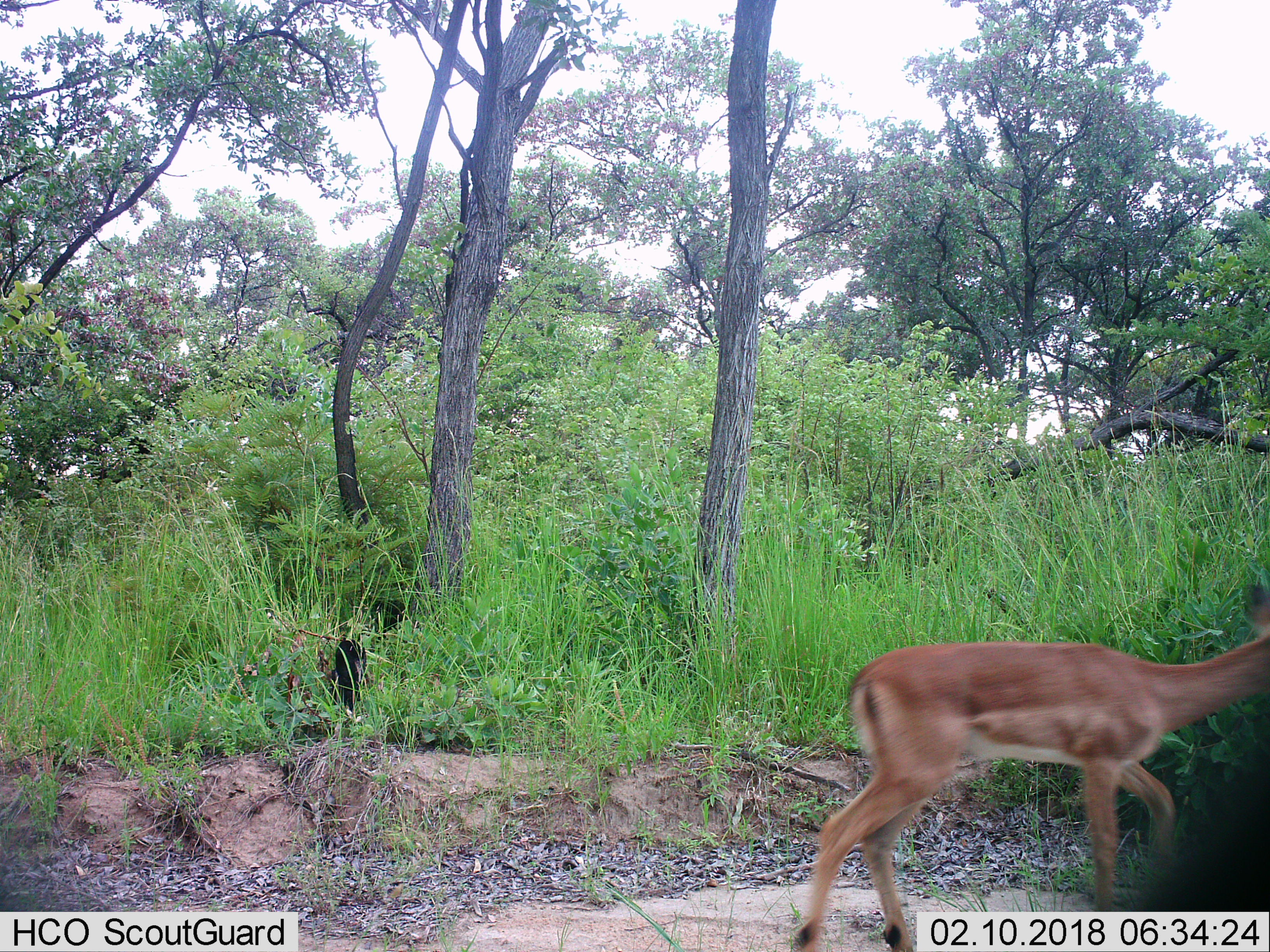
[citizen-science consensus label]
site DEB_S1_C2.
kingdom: Animalia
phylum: Chordata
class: Mammalia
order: Artiodactyla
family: Bovidae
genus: Aepyceros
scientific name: Aepyceros melampus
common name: impala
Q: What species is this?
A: Impala (Aepyceros melampus).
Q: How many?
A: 1.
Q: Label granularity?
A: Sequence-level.